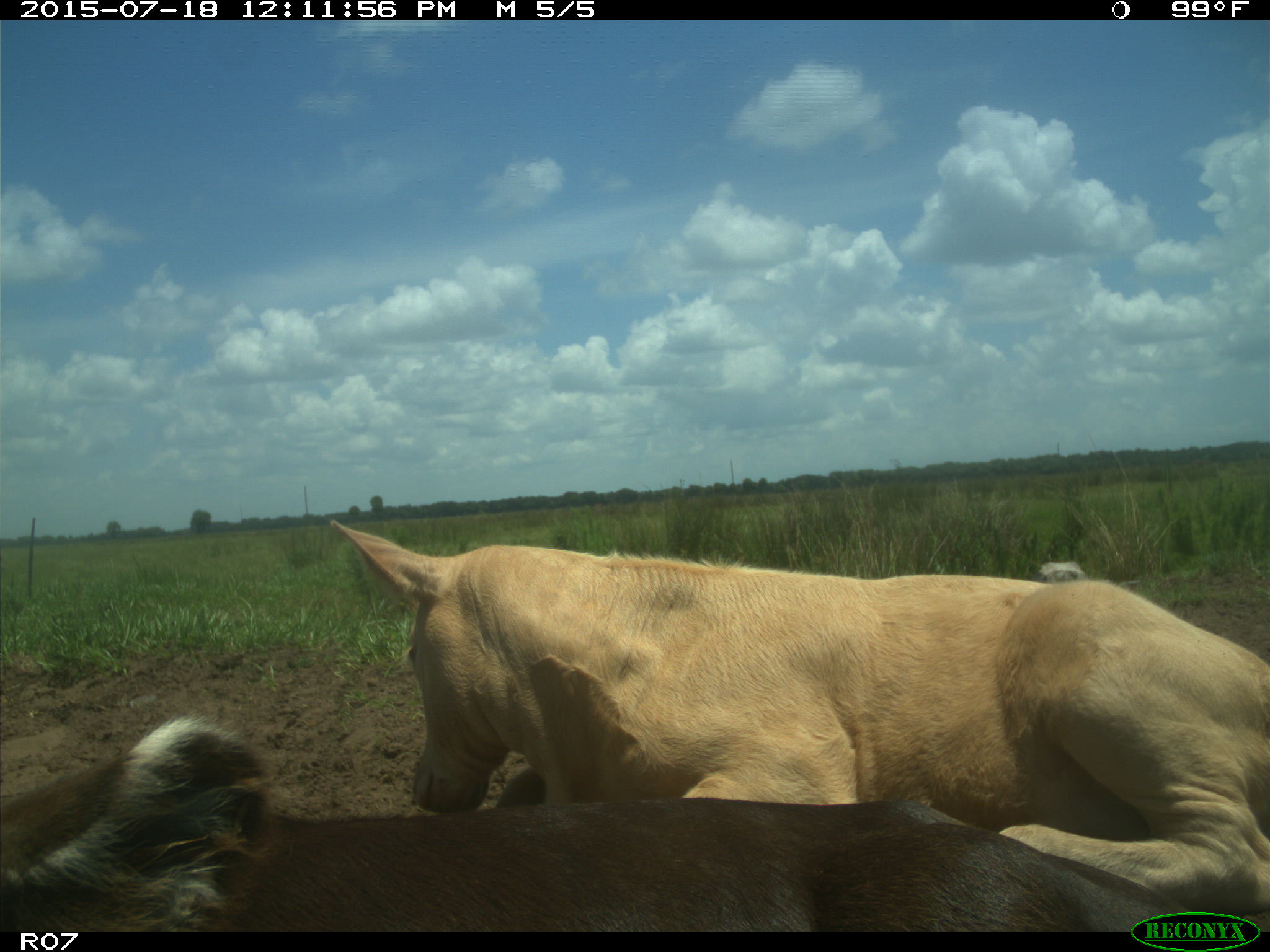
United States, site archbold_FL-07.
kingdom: Animalia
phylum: Chordata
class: Mammalia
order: Artiodactyla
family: Bovidae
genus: Bos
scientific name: Bos taurus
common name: domestic cow